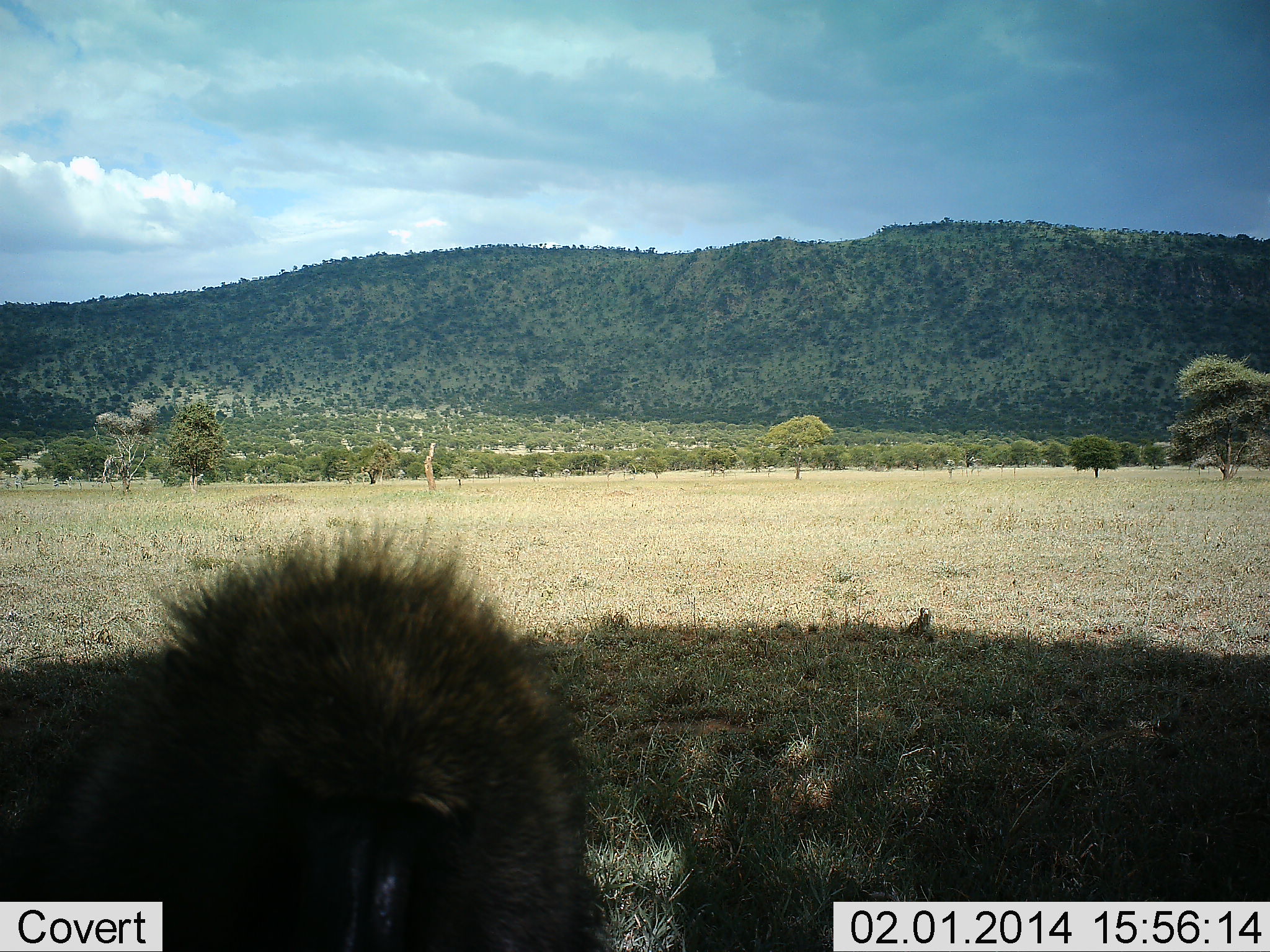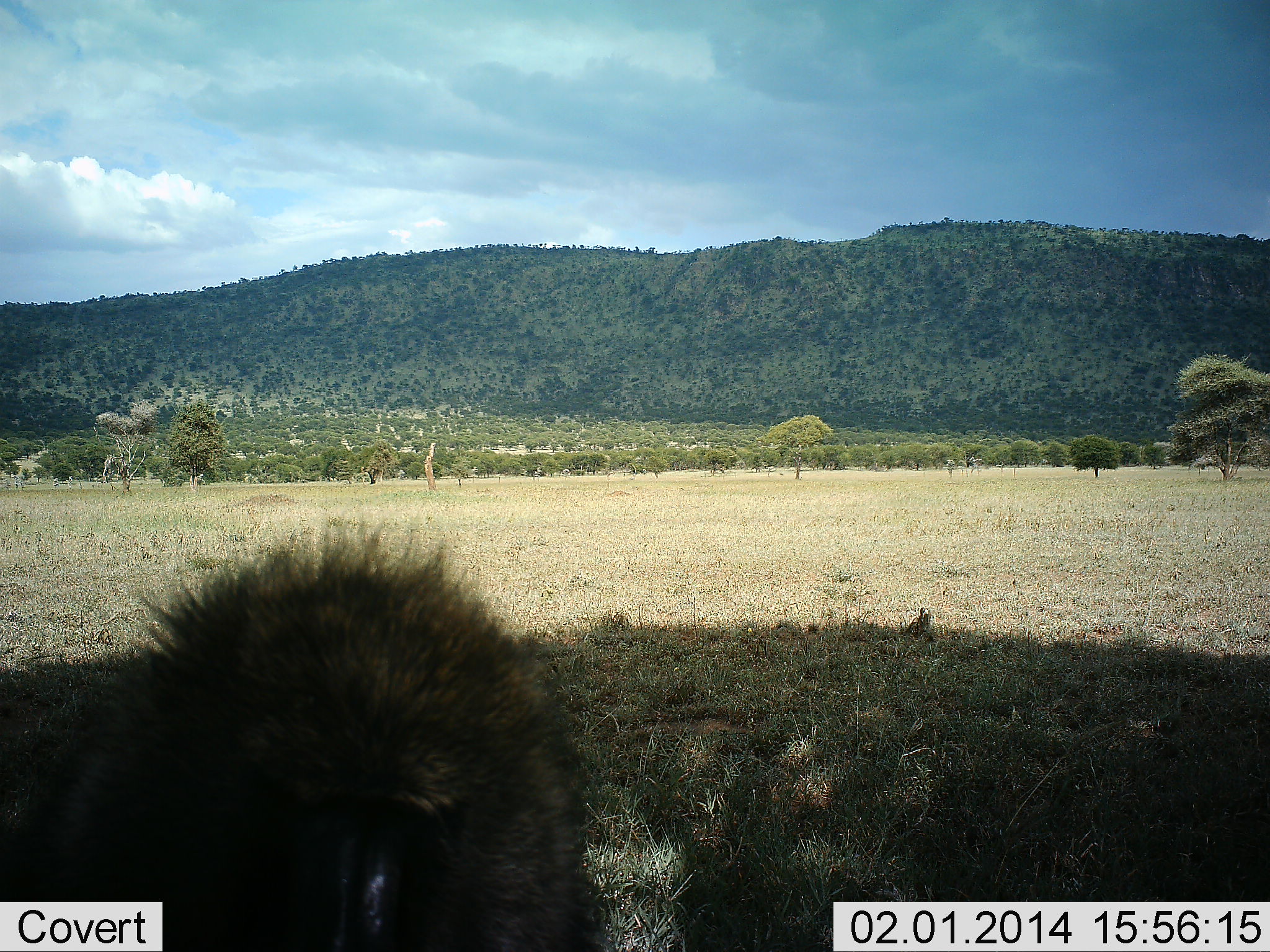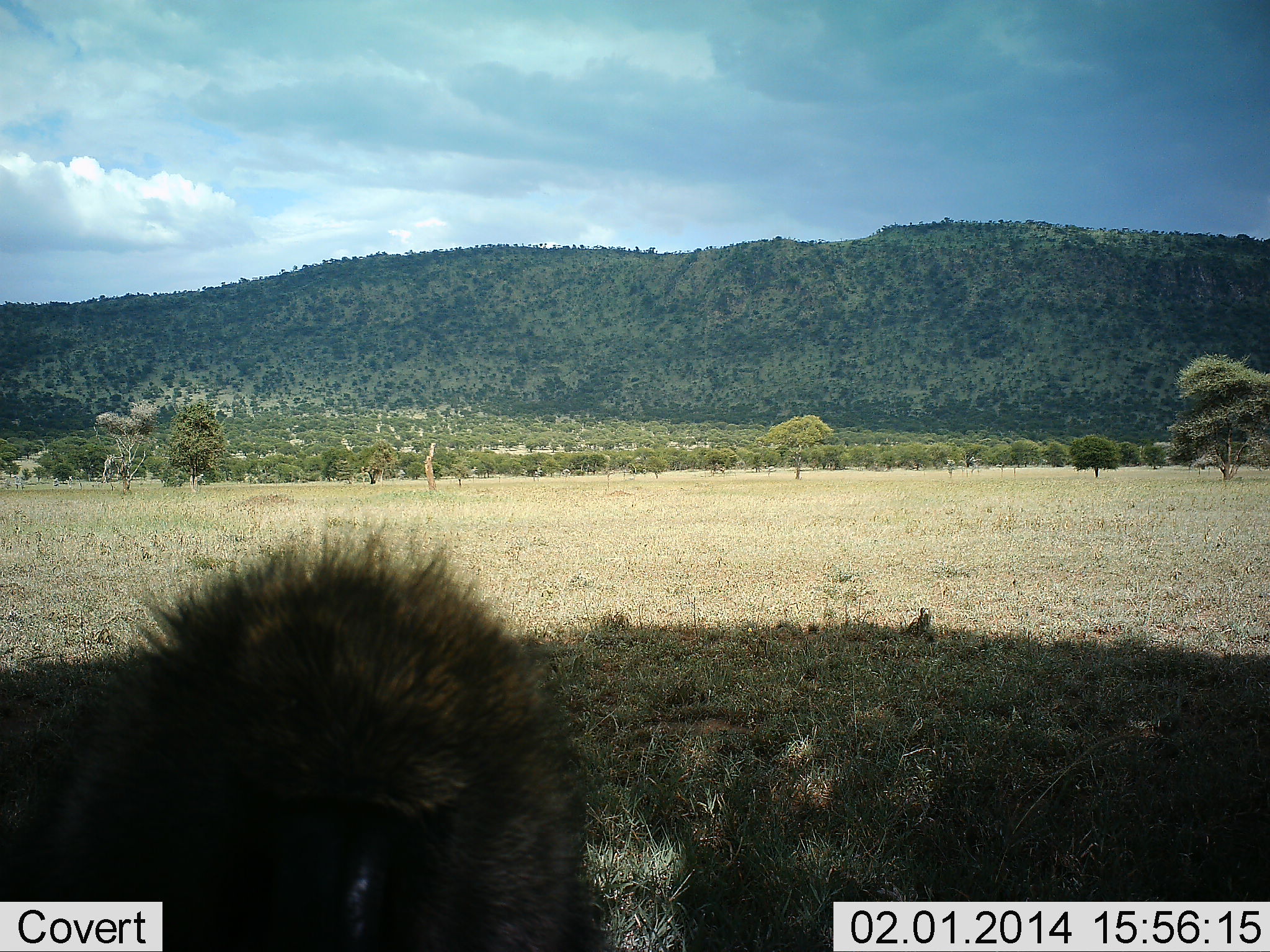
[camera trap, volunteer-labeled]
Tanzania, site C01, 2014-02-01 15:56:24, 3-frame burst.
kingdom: Animalia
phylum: Chordata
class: Mammalia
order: Primates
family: Cercopithecidae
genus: Papio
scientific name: Papio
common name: baboon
Baboon (Papio), count 1. Behavior (volunteer vote fractions): standing 50%, resting 30%, moving 10%, interacting 10%. Young present (vote fraction): 0%. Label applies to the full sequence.